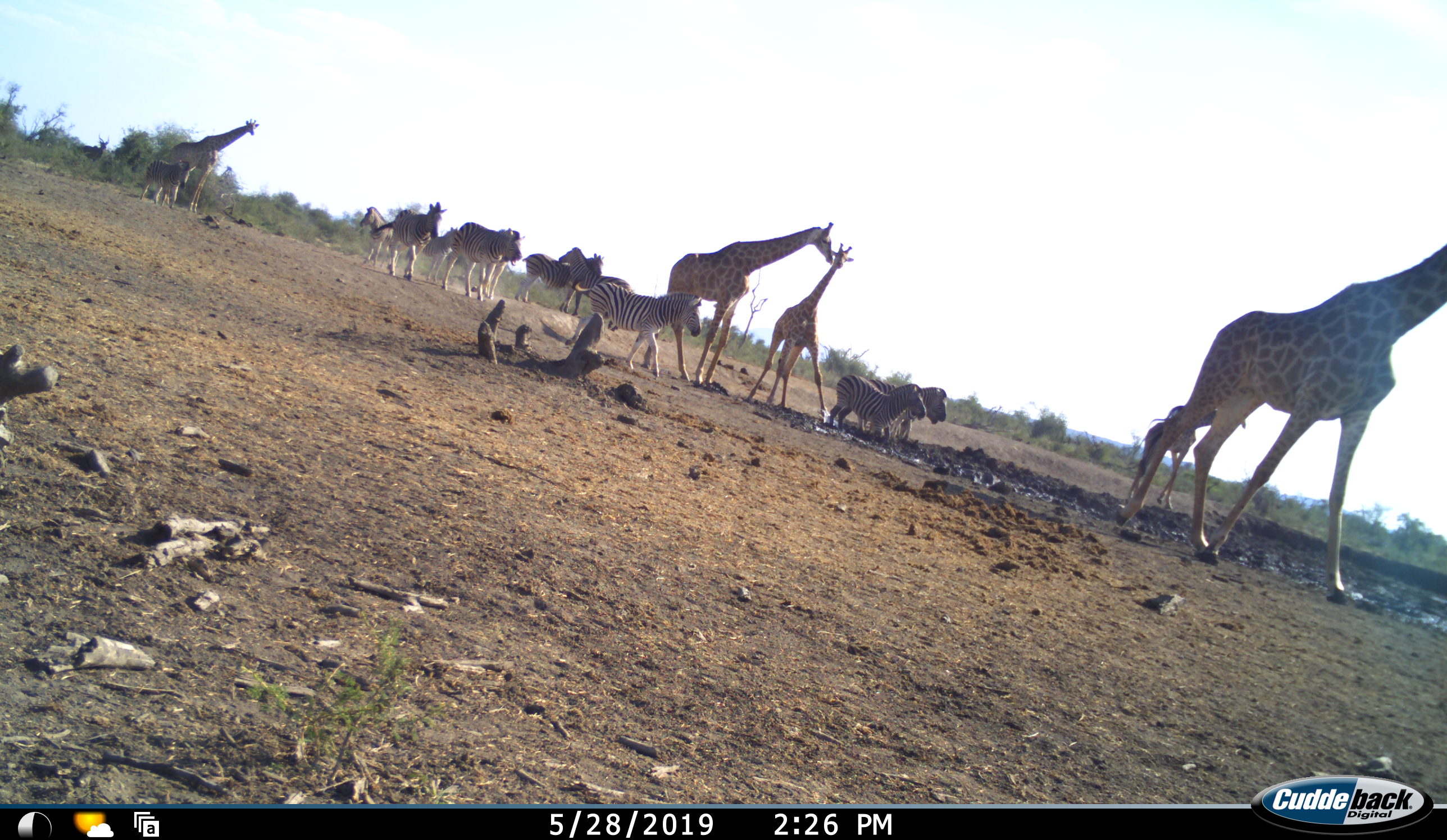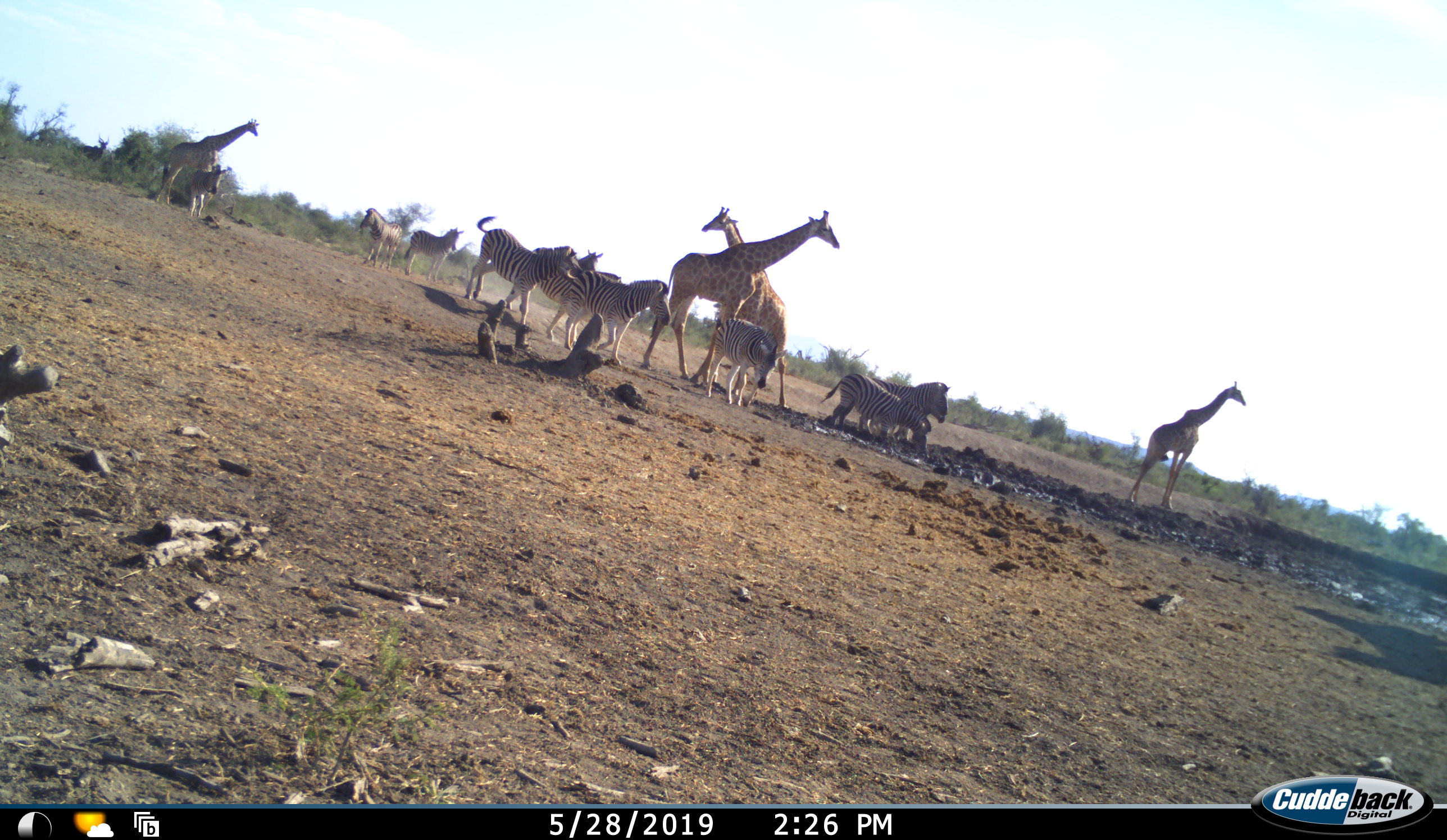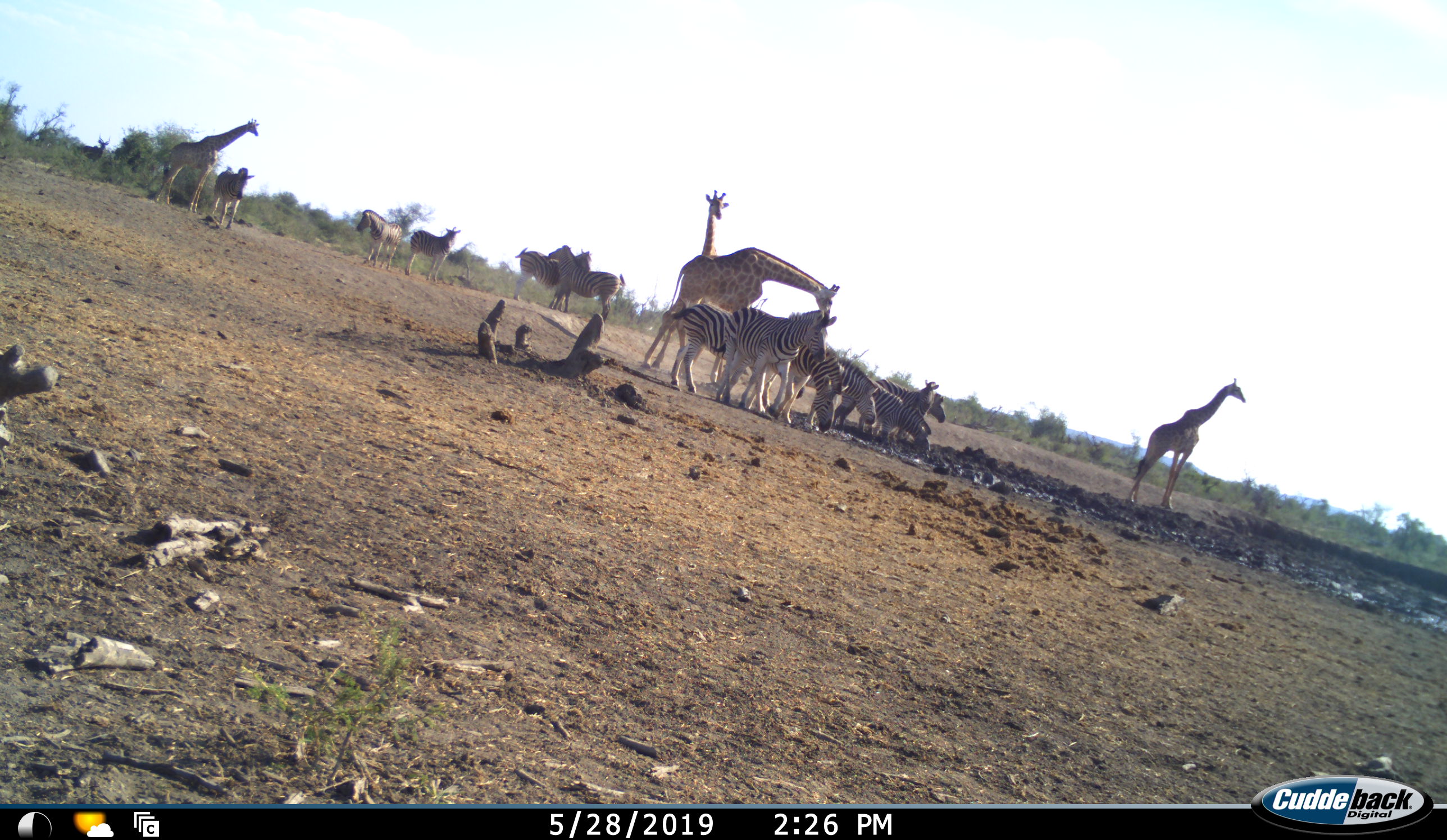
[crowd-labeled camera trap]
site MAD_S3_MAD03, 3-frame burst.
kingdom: Animalia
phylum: Chordata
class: Mammalia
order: Artiodactyla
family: Giraffidae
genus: Giraffa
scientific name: Giraffa camelopardalis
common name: giraffe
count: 5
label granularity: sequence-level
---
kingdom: Animalia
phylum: Chordata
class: Mammalia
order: Artiodactyla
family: Bovidae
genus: Tragelaphus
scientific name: Tragelaphus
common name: kudu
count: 1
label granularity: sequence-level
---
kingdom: Animalia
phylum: Chordata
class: Mammalia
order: Perissodactyla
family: Equidae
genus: Equus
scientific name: Equus quagga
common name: plains zebra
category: zebraplains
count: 11-50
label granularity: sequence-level